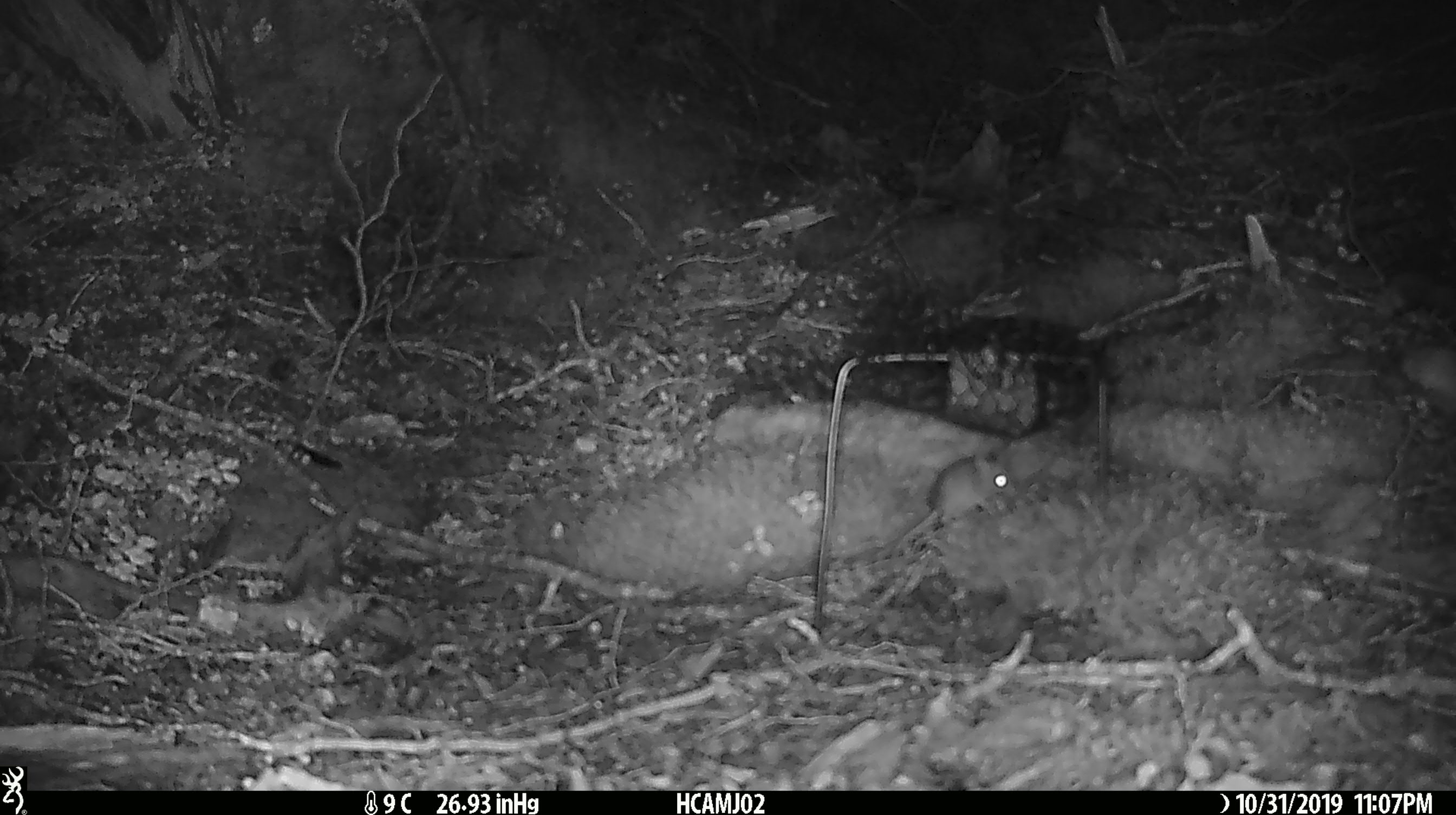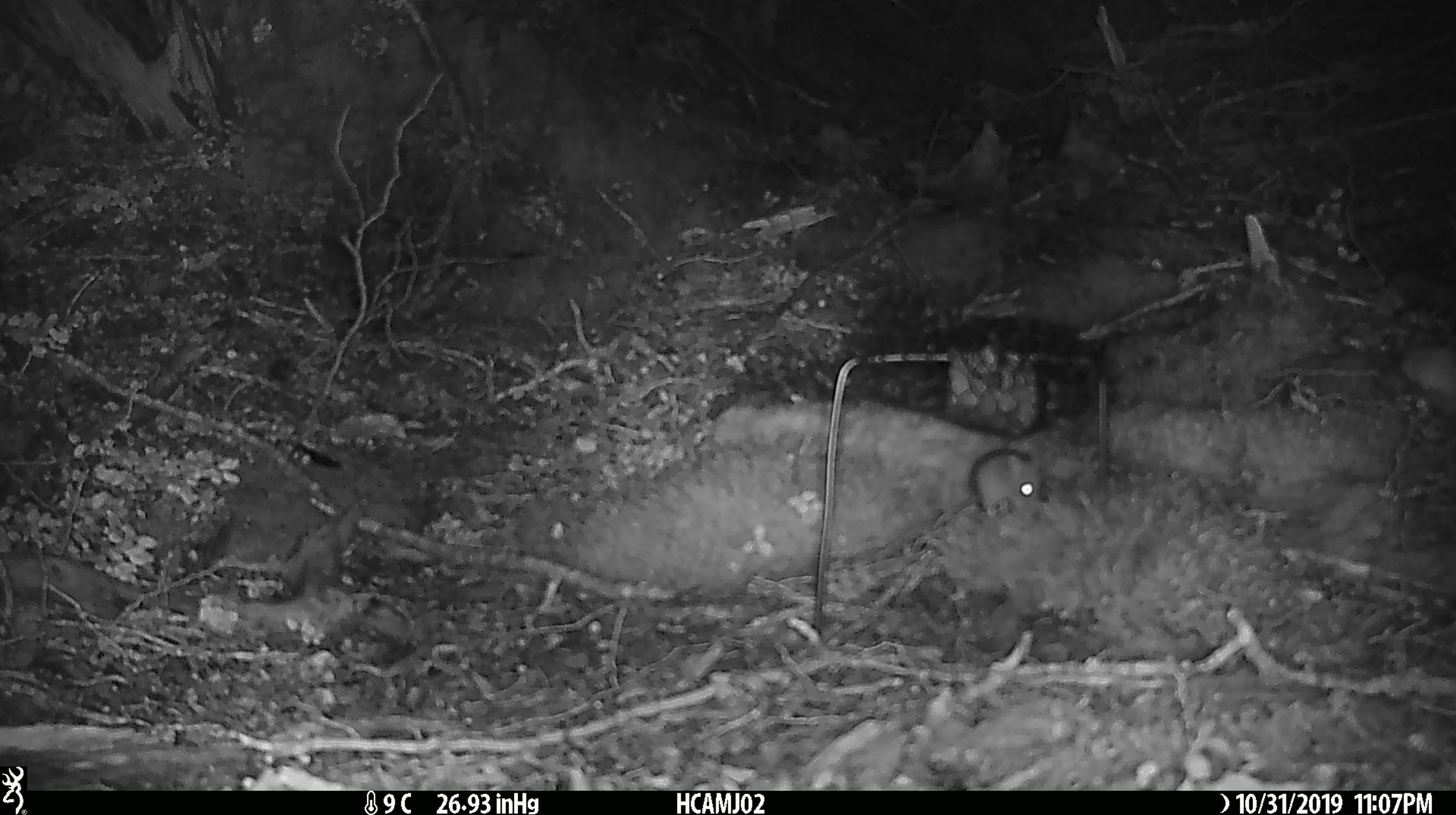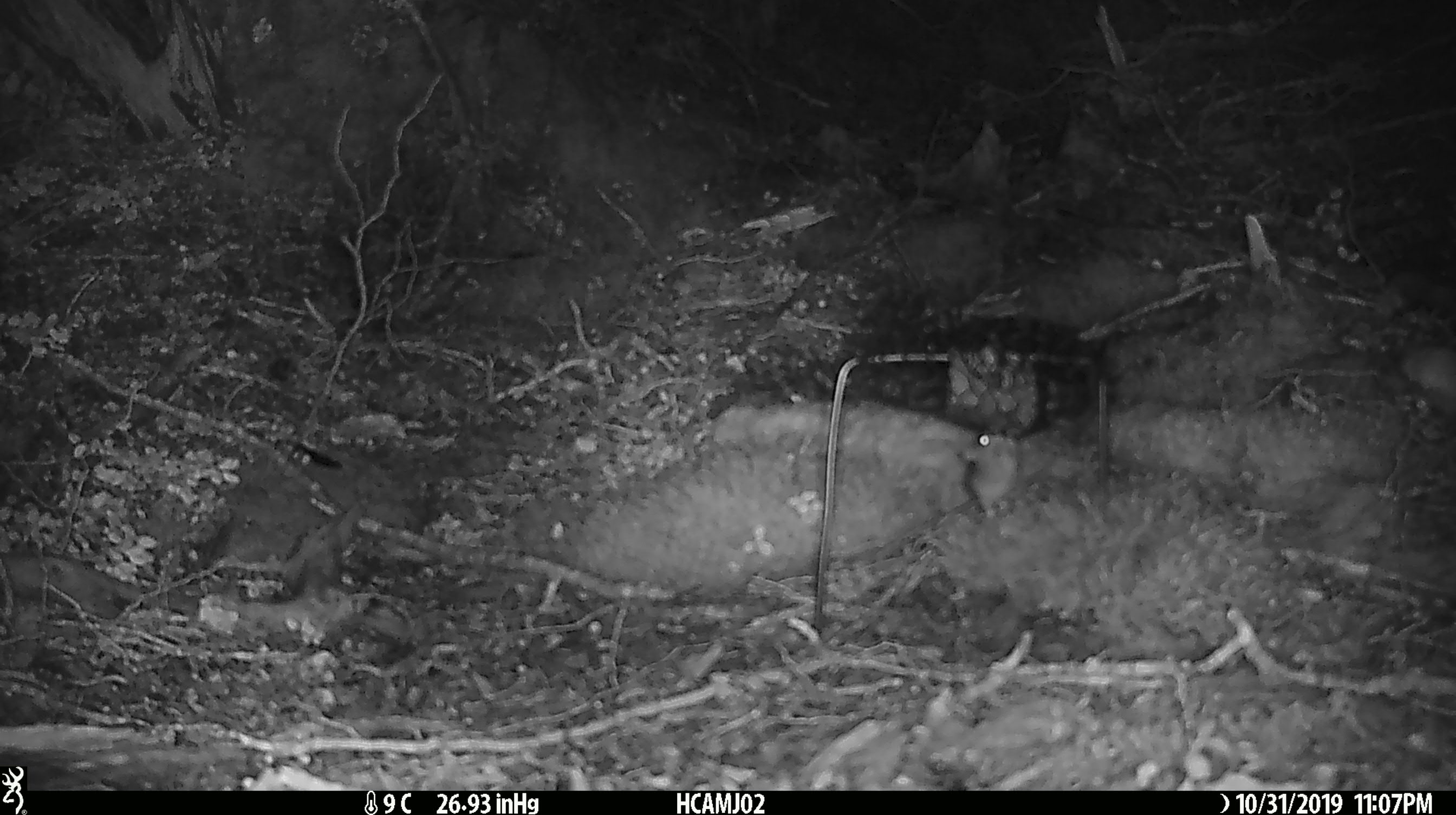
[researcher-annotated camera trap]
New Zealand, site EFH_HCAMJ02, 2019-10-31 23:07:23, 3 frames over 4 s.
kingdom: Animalia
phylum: Chordata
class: Mammalia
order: Rodentia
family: Muridae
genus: Mus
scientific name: Mus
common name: mouse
Mouse (Mus).